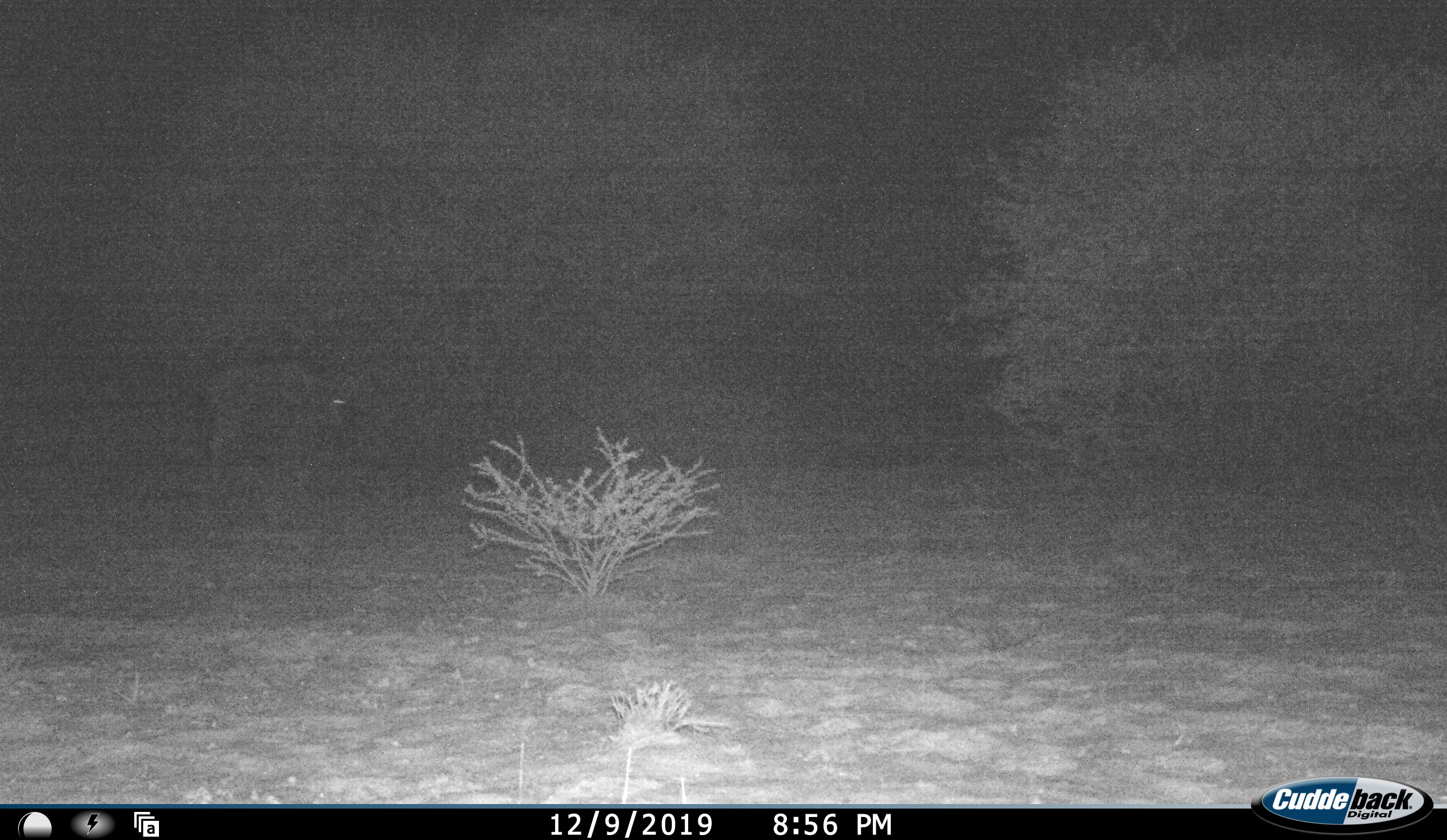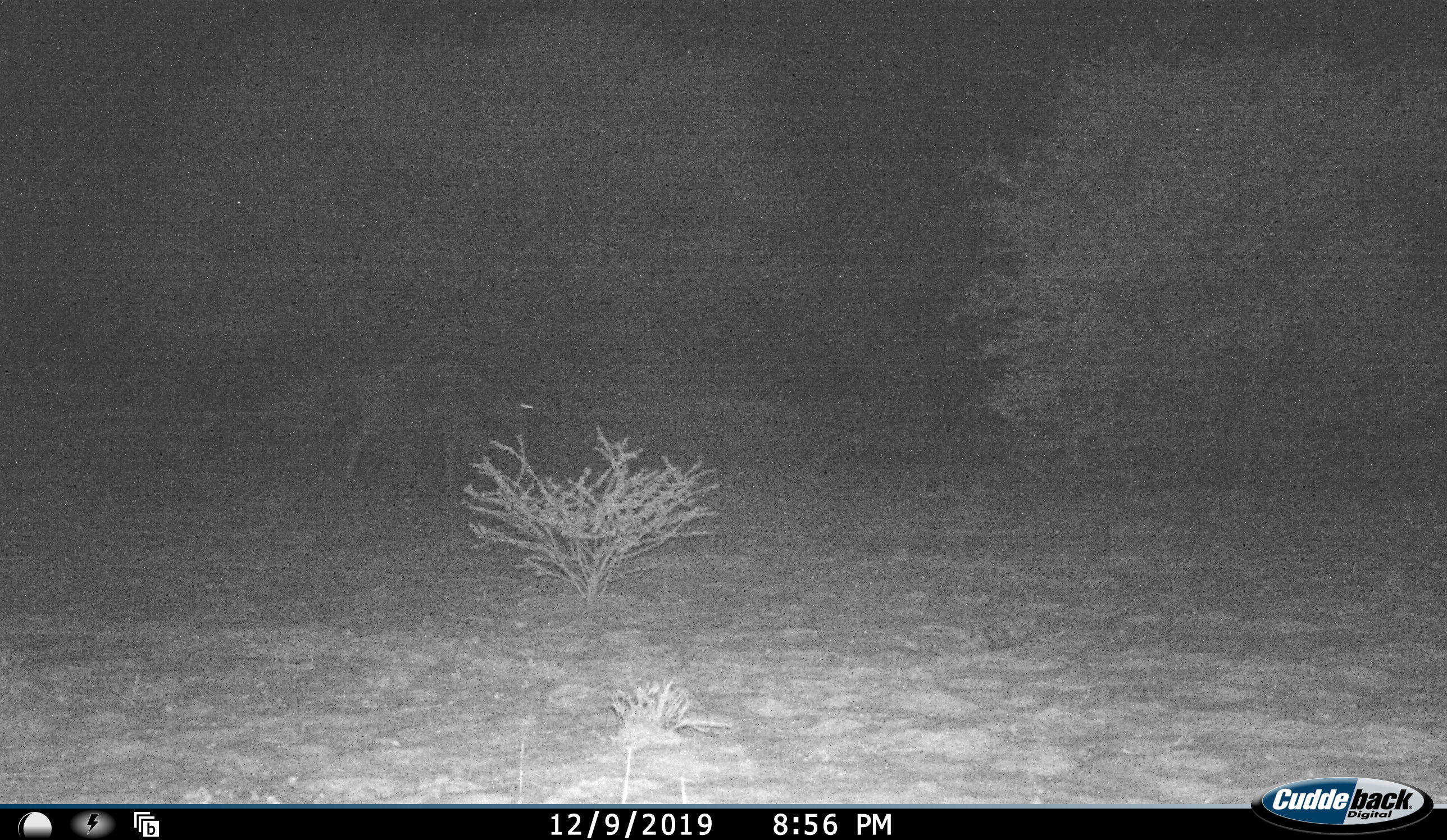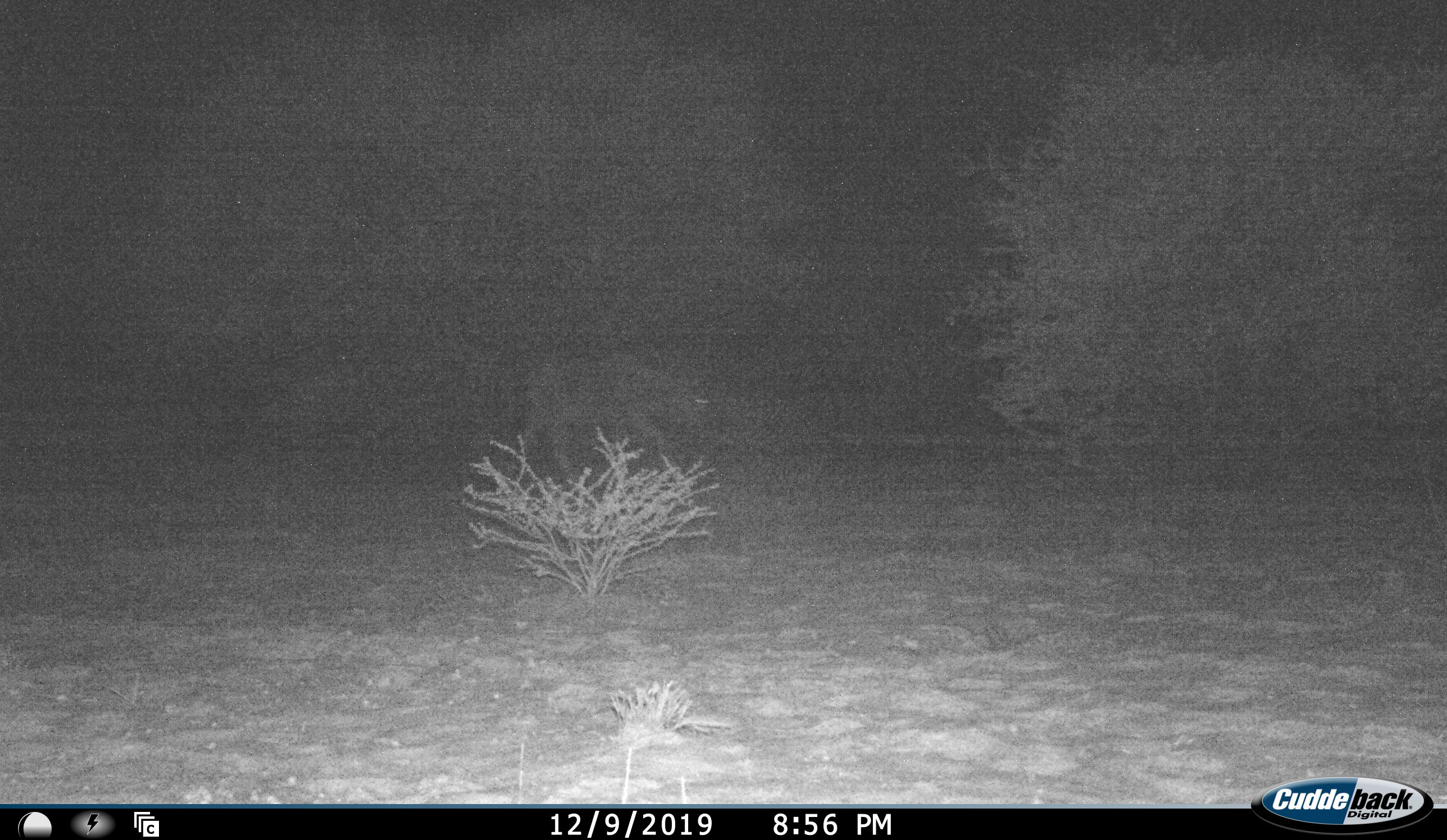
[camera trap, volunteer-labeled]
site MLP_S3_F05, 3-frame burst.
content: unidentified animal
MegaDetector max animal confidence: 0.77